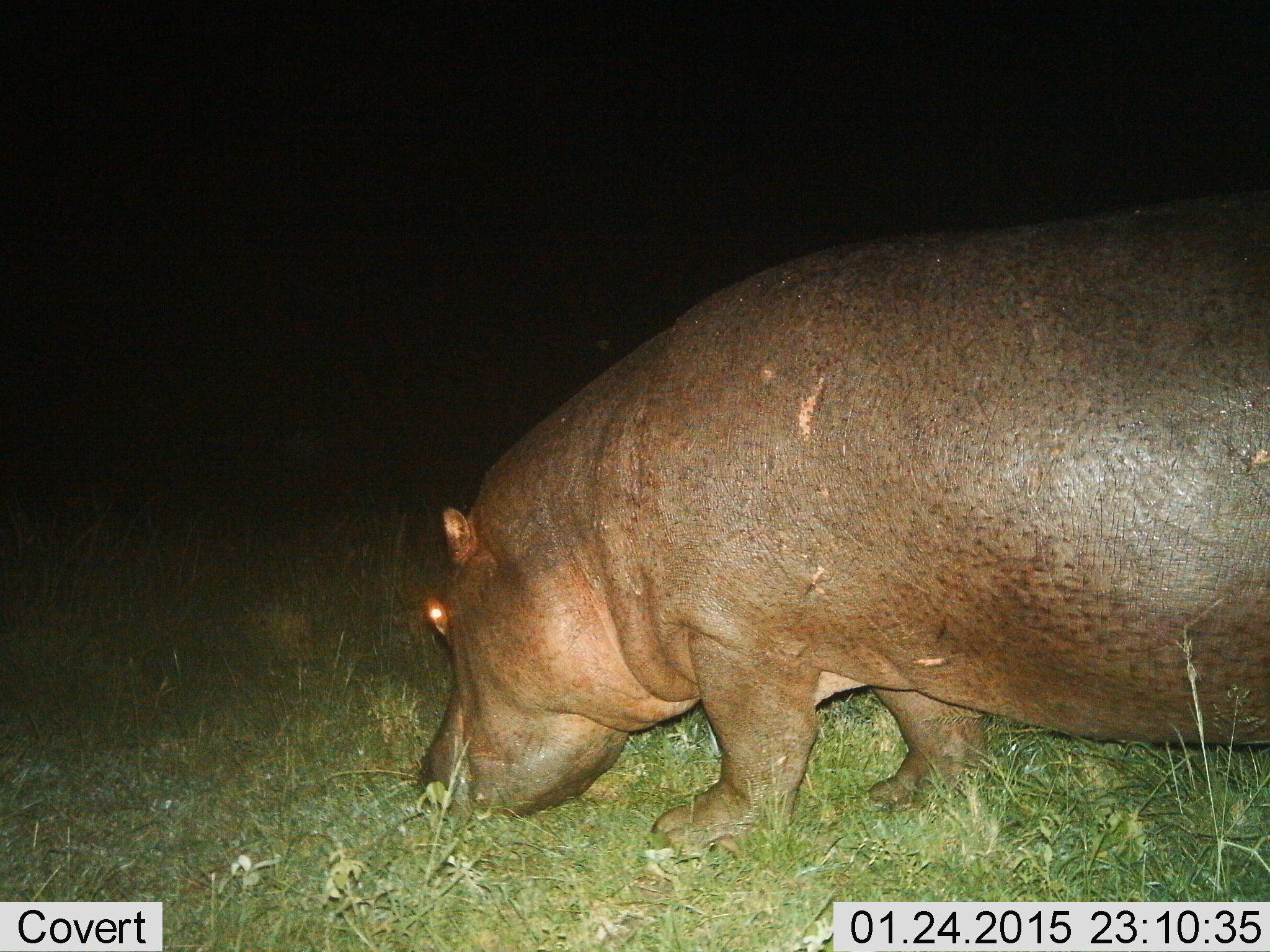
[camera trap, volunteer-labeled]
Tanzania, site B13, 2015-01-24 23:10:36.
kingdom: Animalia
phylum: Chordata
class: Mammalia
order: Artiodactyla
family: Hippopotamidae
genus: Hippopotamus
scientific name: Hippopotamus amphibius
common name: hippopotamus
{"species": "hippopotamus (Hippopotamus amphibius)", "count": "1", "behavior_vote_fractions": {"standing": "0%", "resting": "0%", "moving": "10%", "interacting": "0%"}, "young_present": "0%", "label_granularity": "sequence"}